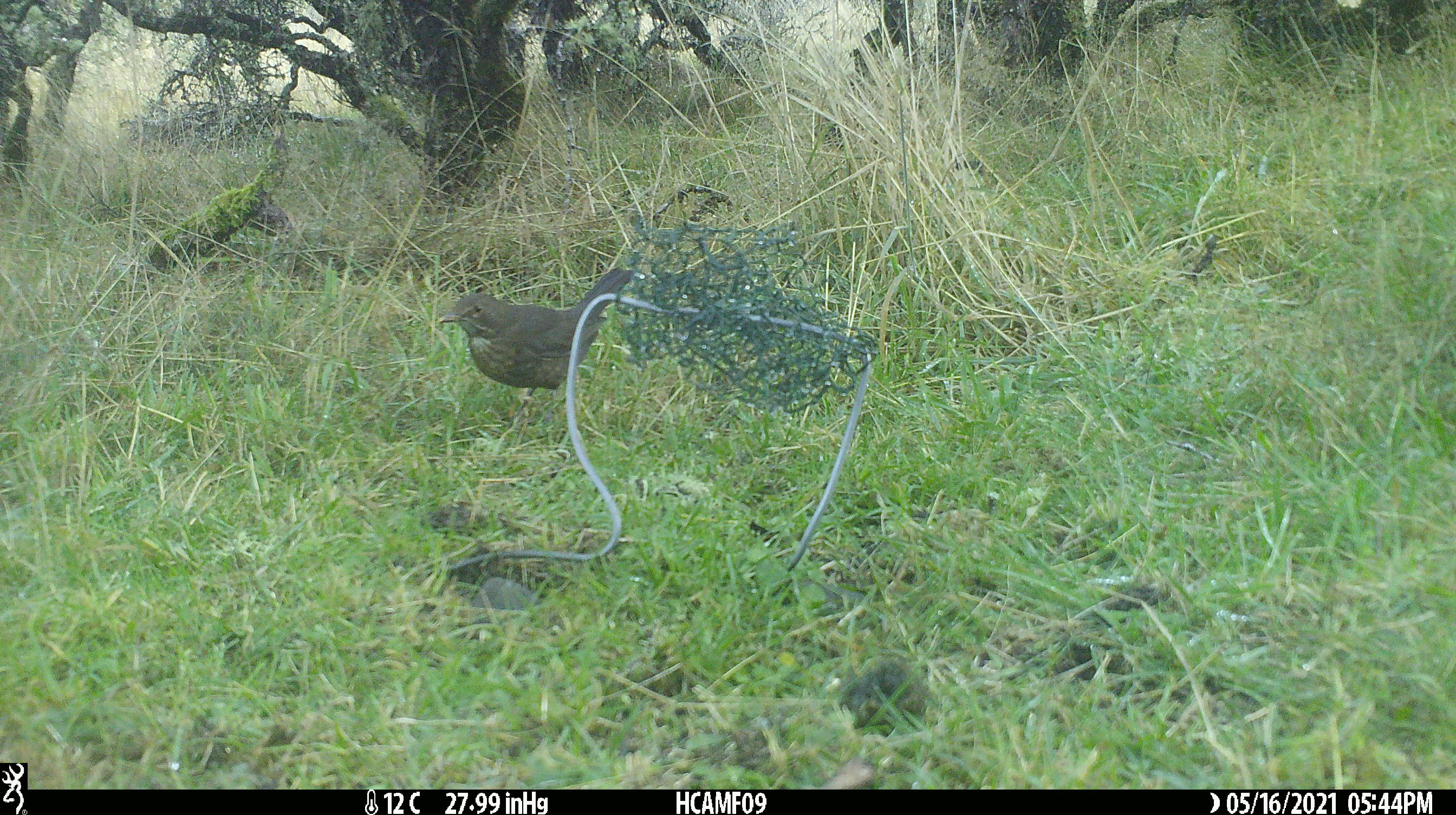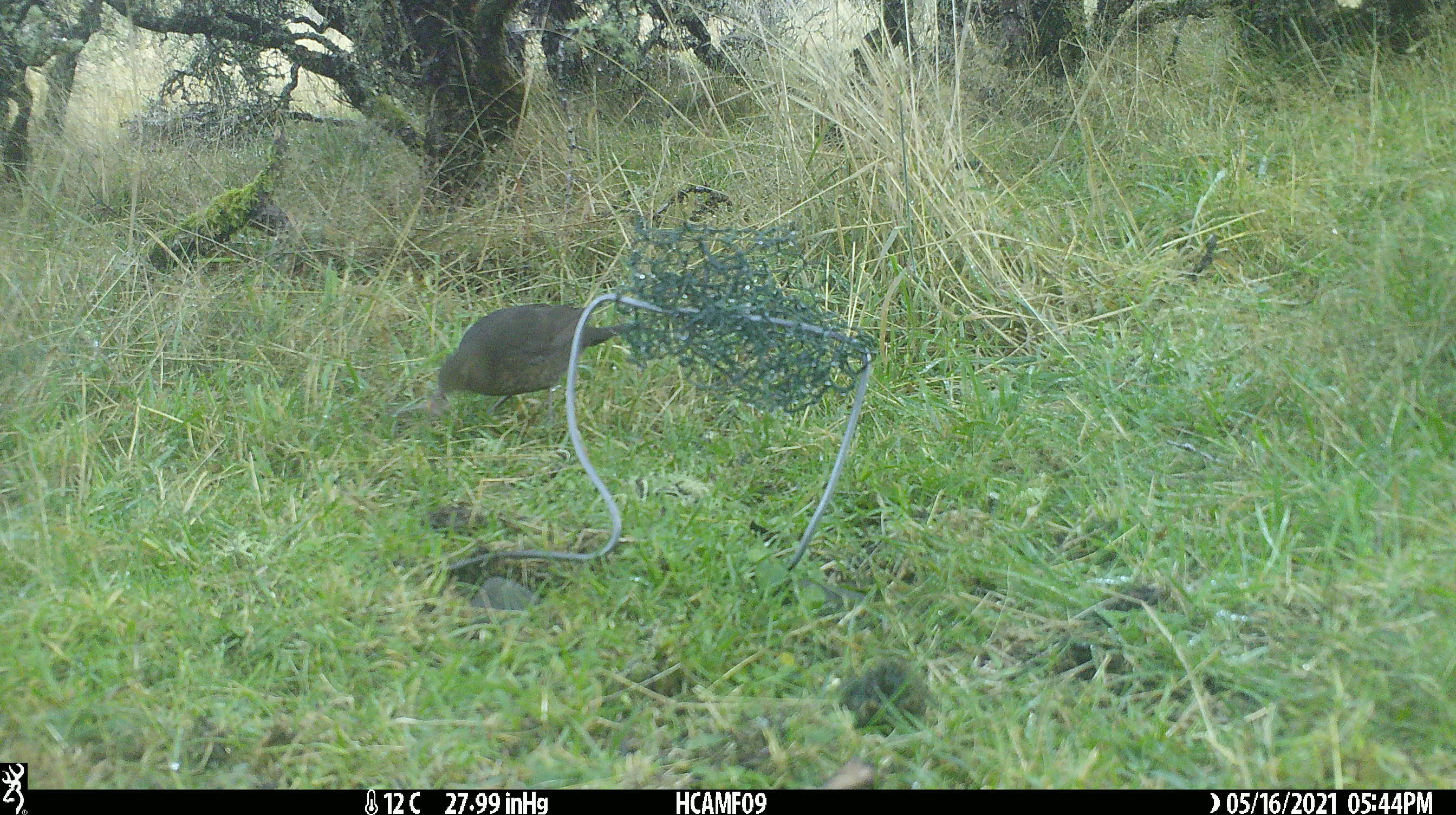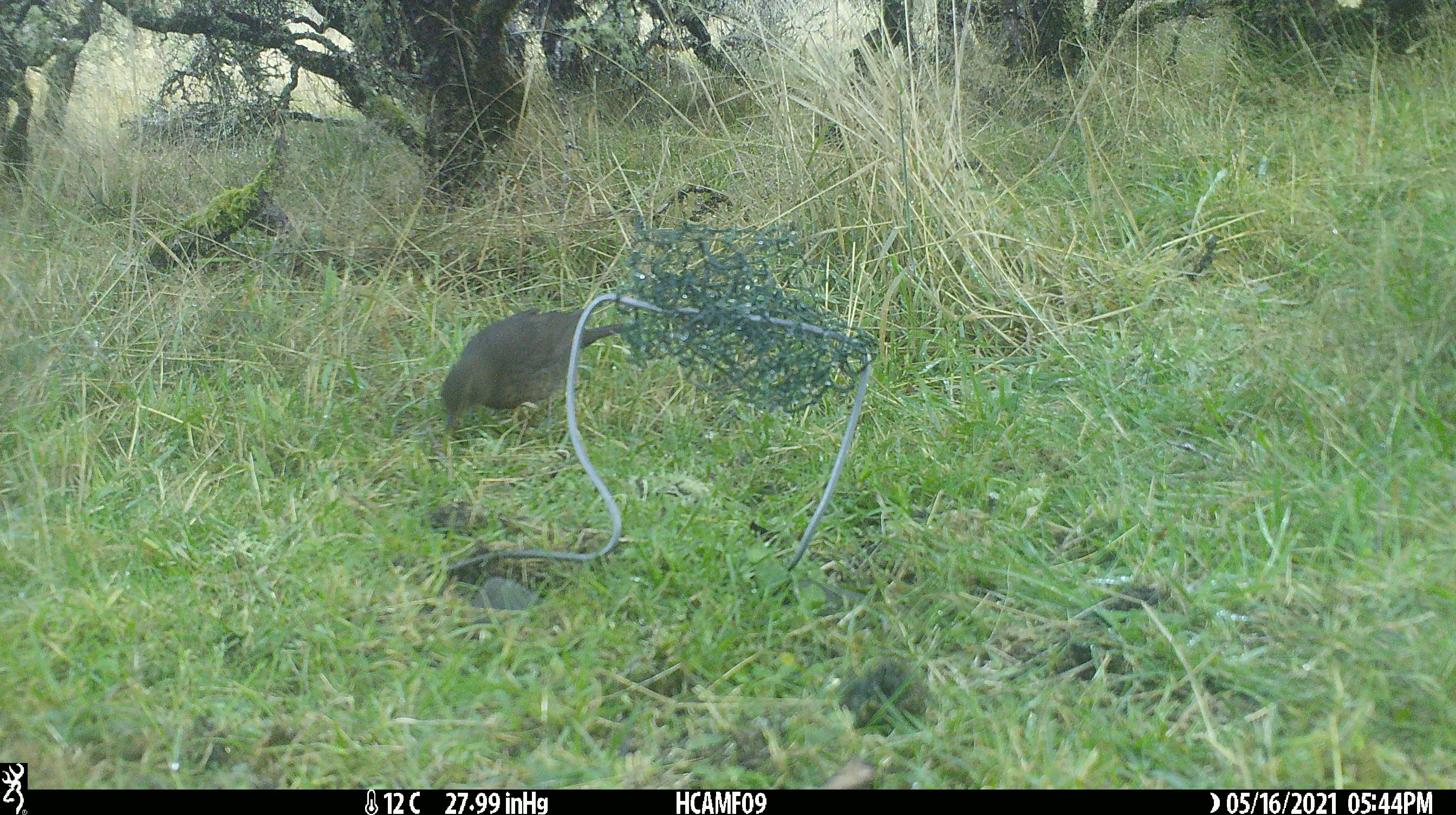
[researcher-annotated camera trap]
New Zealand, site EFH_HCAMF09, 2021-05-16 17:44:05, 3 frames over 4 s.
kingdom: Animalia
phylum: Chordata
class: Aves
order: Passeriformes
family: Turdidae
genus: Turdus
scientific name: Turdus merula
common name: eurasian blackbird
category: blackbird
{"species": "blackbird (eurasian blackbird) (Turdus merula)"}